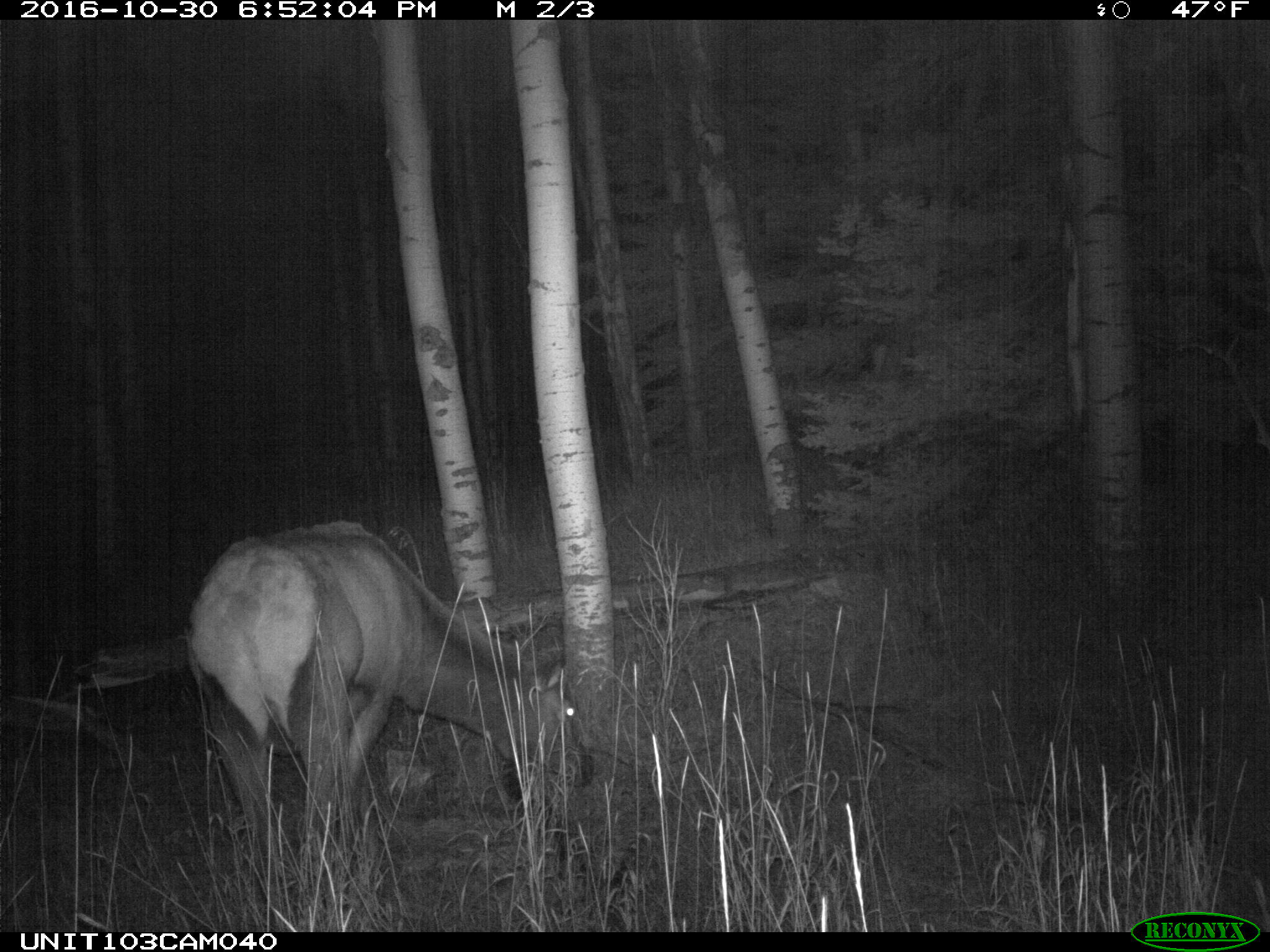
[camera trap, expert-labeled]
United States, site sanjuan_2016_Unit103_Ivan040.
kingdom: Animalia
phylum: Chordata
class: Mammalia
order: Artiodactyla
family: Cervidae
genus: Cervus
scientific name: Cervus elaphus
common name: red deer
Cervus elaphus (red deer).